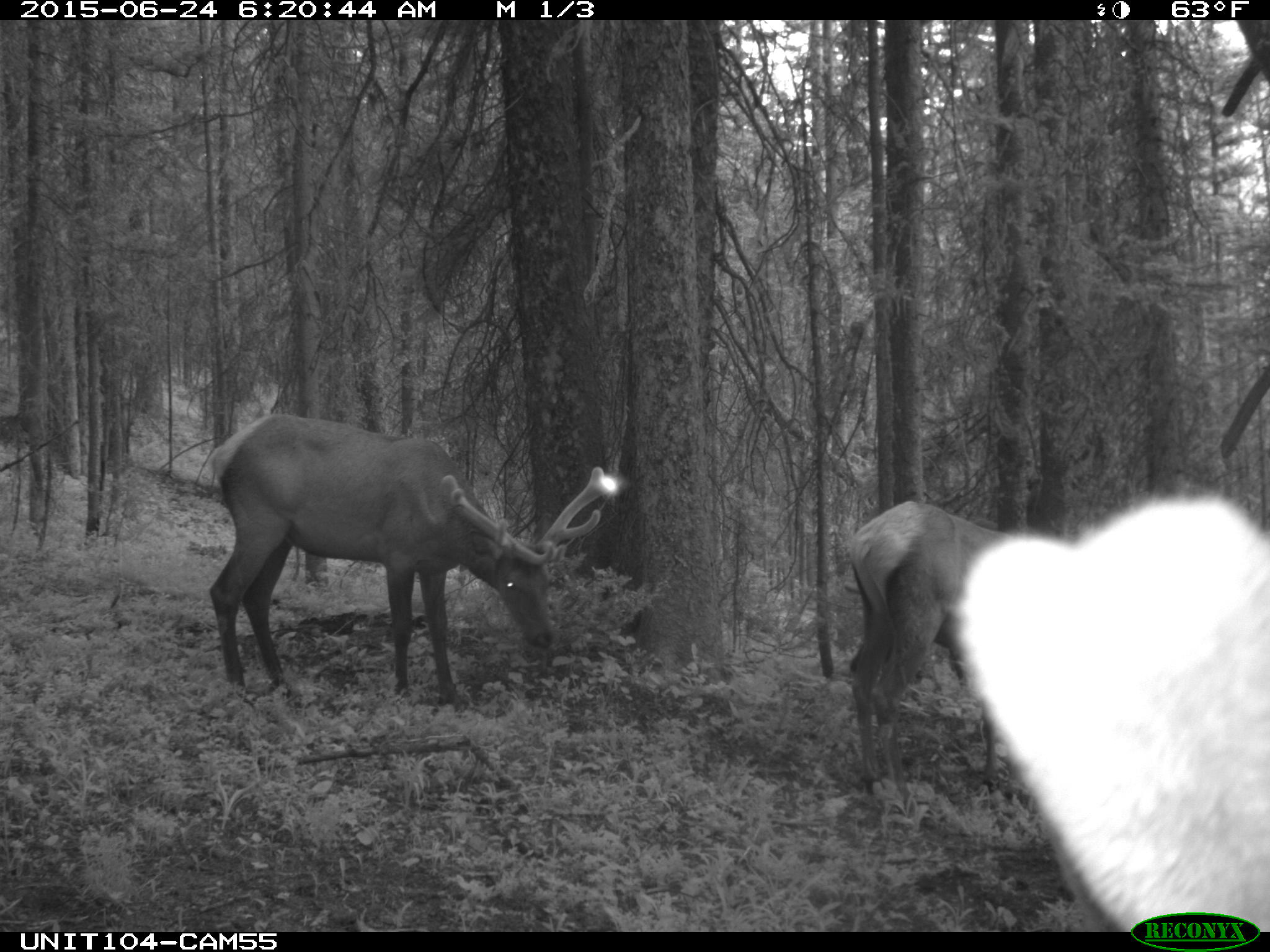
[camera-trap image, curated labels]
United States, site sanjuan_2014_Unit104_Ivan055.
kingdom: Animalia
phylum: Chordata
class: Mammalia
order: Artiodactyla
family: Cervidae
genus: Cervus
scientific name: Cervus elaphus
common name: red deer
Cervus elaphus (red deer).